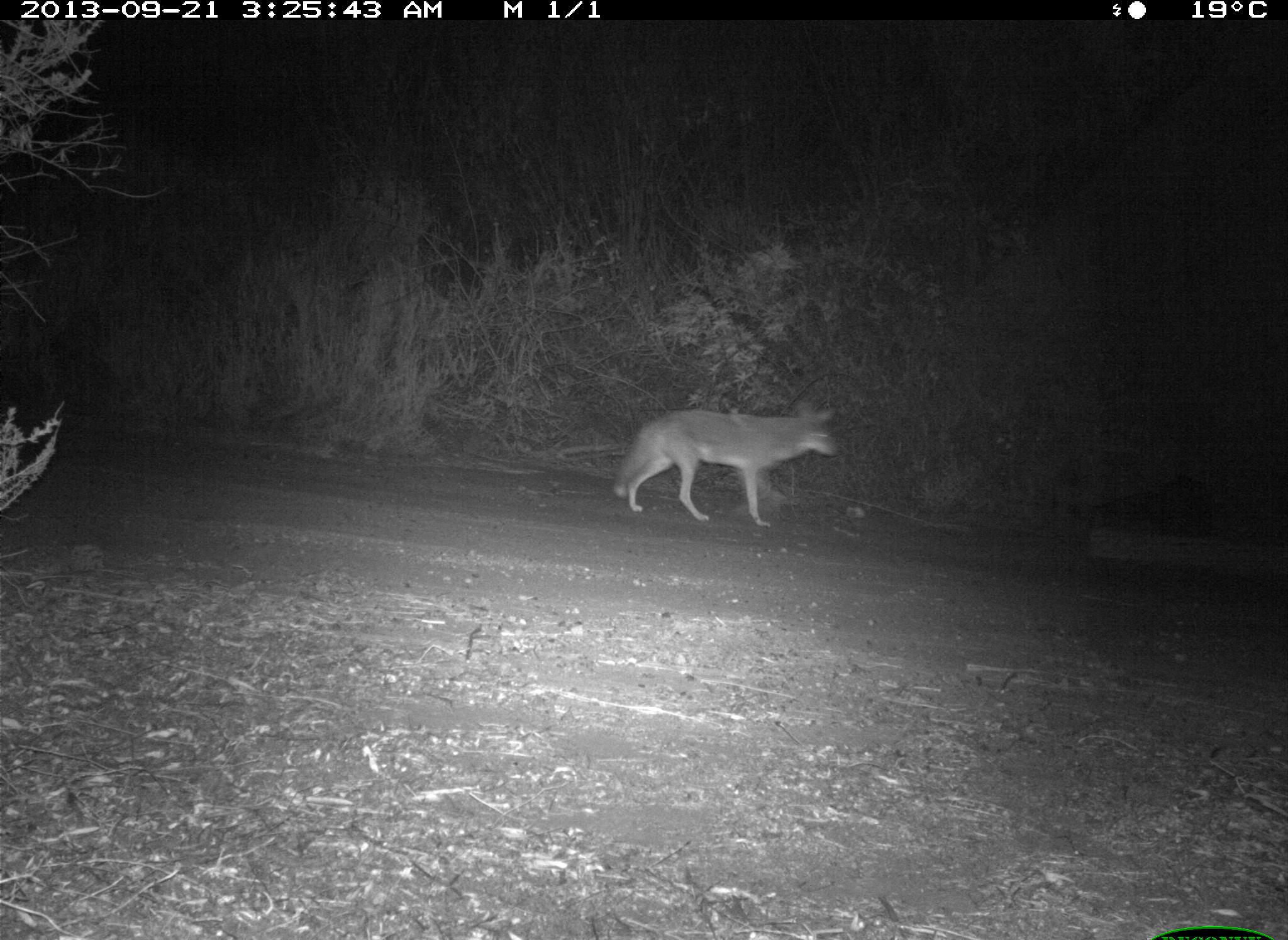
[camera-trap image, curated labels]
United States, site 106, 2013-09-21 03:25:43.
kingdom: Animalia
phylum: Chordata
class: Mammalia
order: Carnivora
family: Canidae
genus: Canis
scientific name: Canis latrans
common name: coyote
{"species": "coyote (Canis latrans)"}